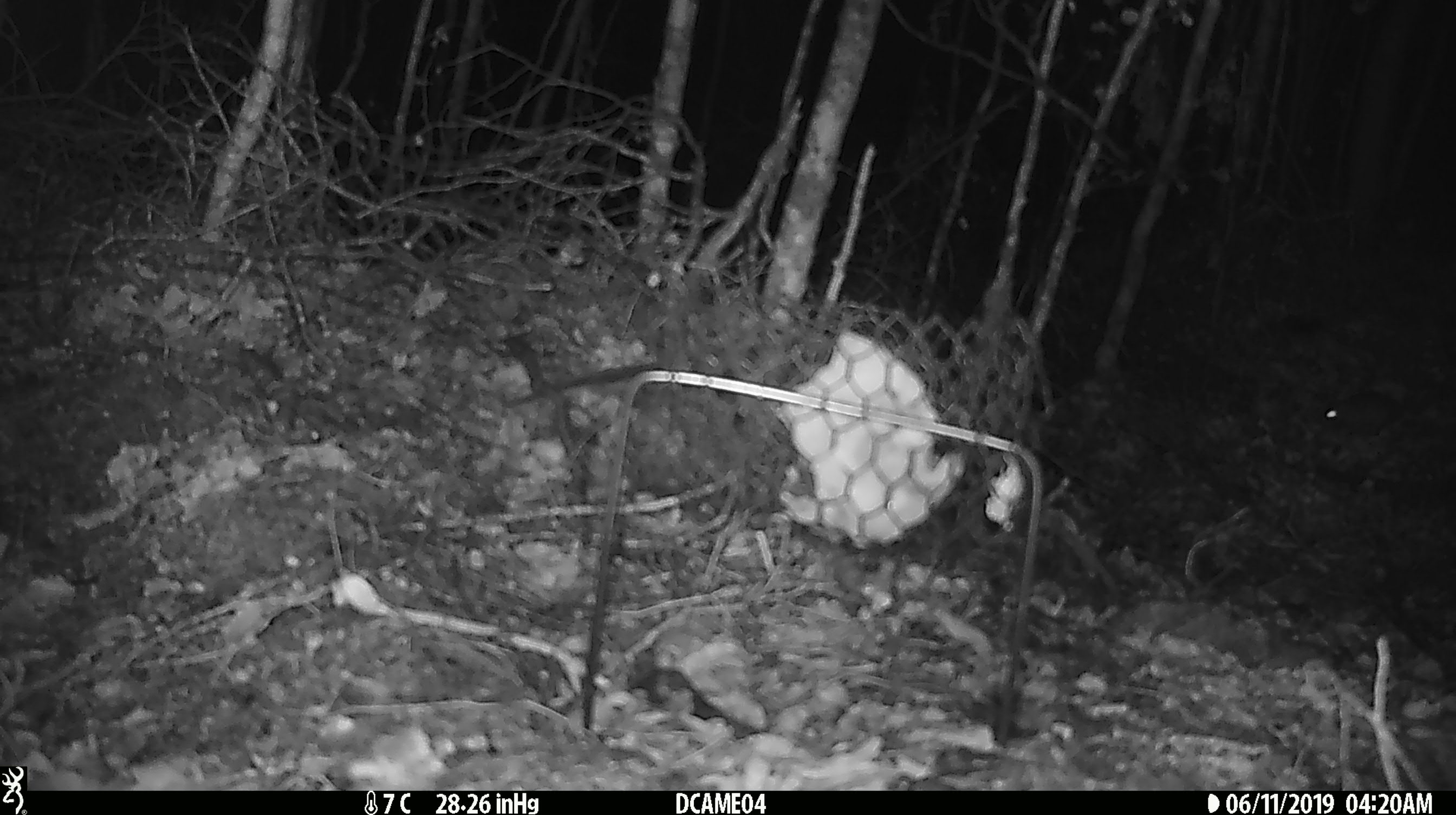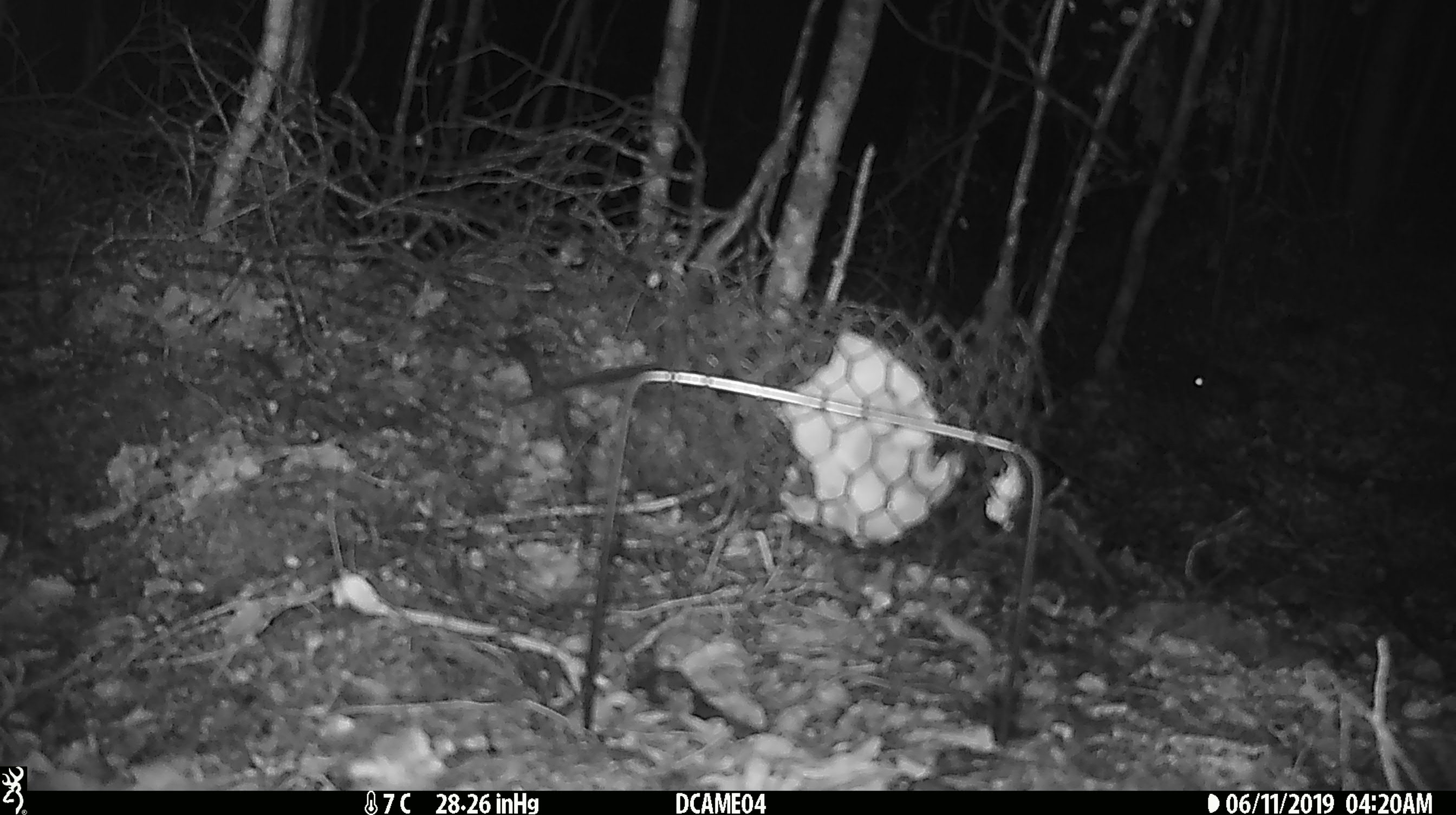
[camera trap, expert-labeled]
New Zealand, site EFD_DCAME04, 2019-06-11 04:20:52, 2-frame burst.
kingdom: Animalia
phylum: Chordata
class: Mammalia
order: Rodentia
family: Muridae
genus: Mus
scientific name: Mus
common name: mouse